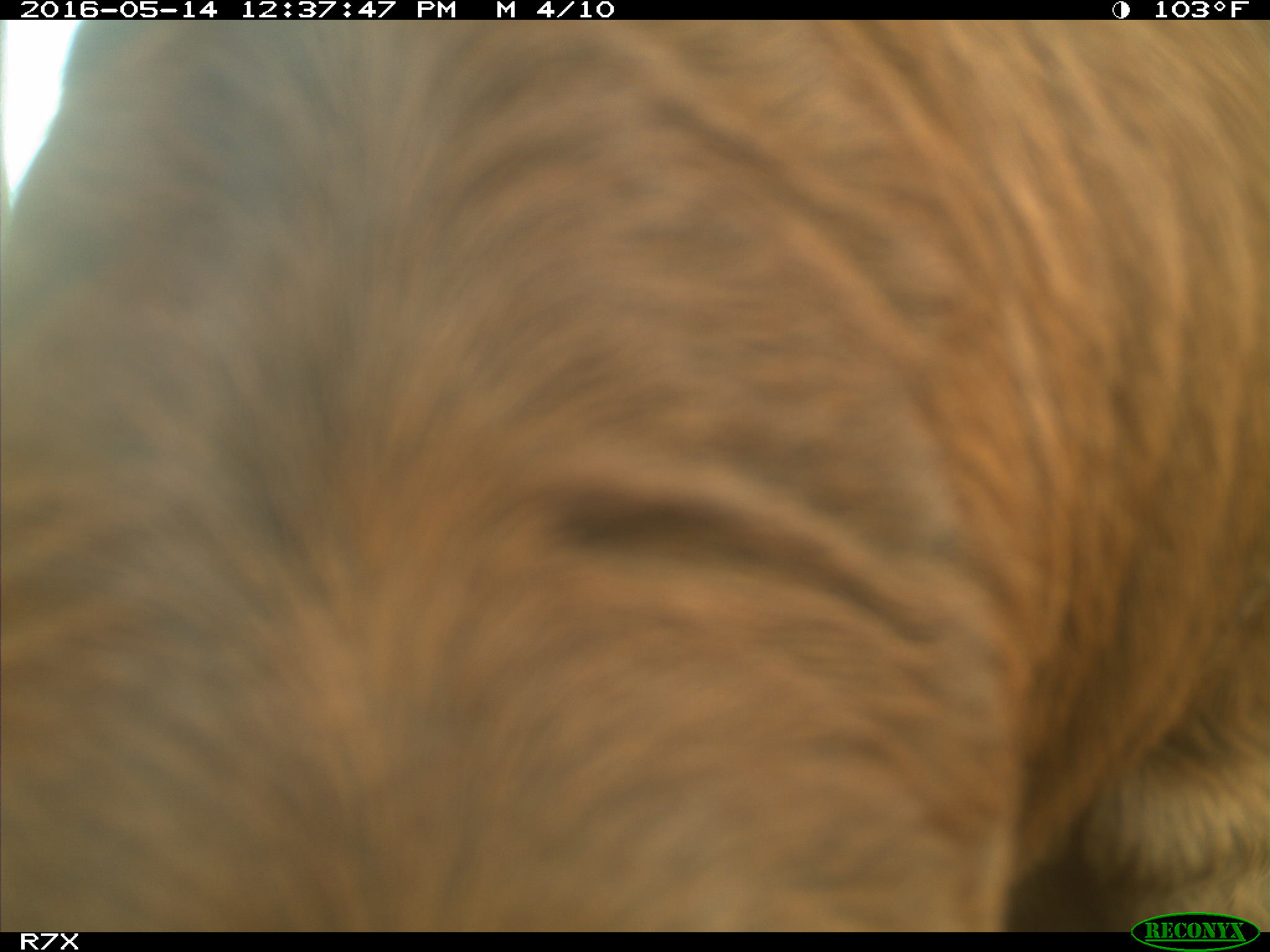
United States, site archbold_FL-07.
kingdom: Animalia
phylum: Chordata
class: Mammalia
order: Artiodactyla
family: Bovidae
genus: Bos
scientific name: Bos taurus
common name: domestic cow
Bos taurus (domestic cow).